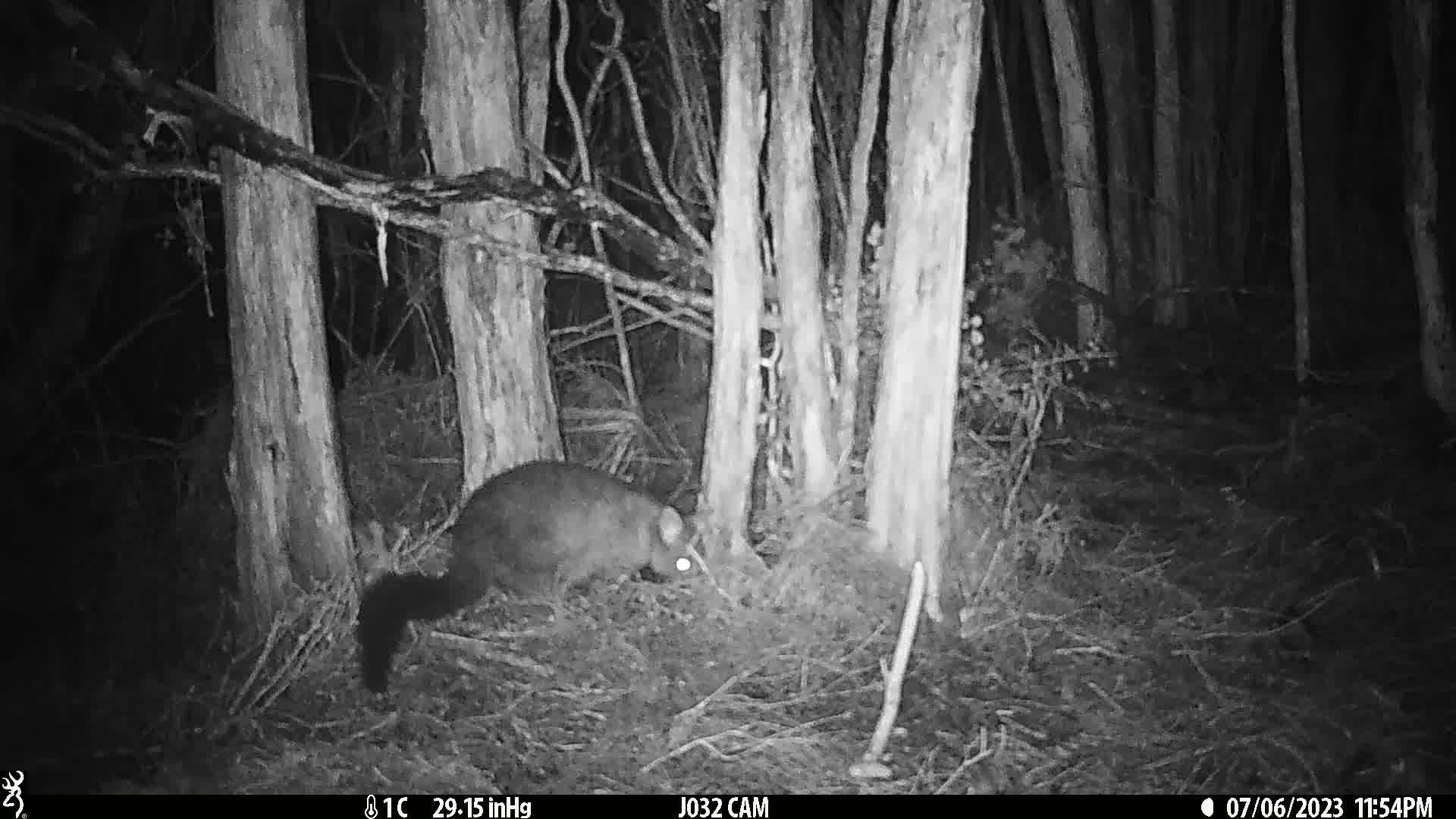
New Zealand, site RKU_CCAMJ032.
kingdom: Animalia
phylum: Chordata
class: Mammalia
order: Diprotodontia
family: Phalangeridae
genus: Trichosurus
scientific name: Trichosurus vulpecula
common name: common brushtail possum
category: possum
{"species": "possum (common brushtail possum) (Trichosurus vulpecula)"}